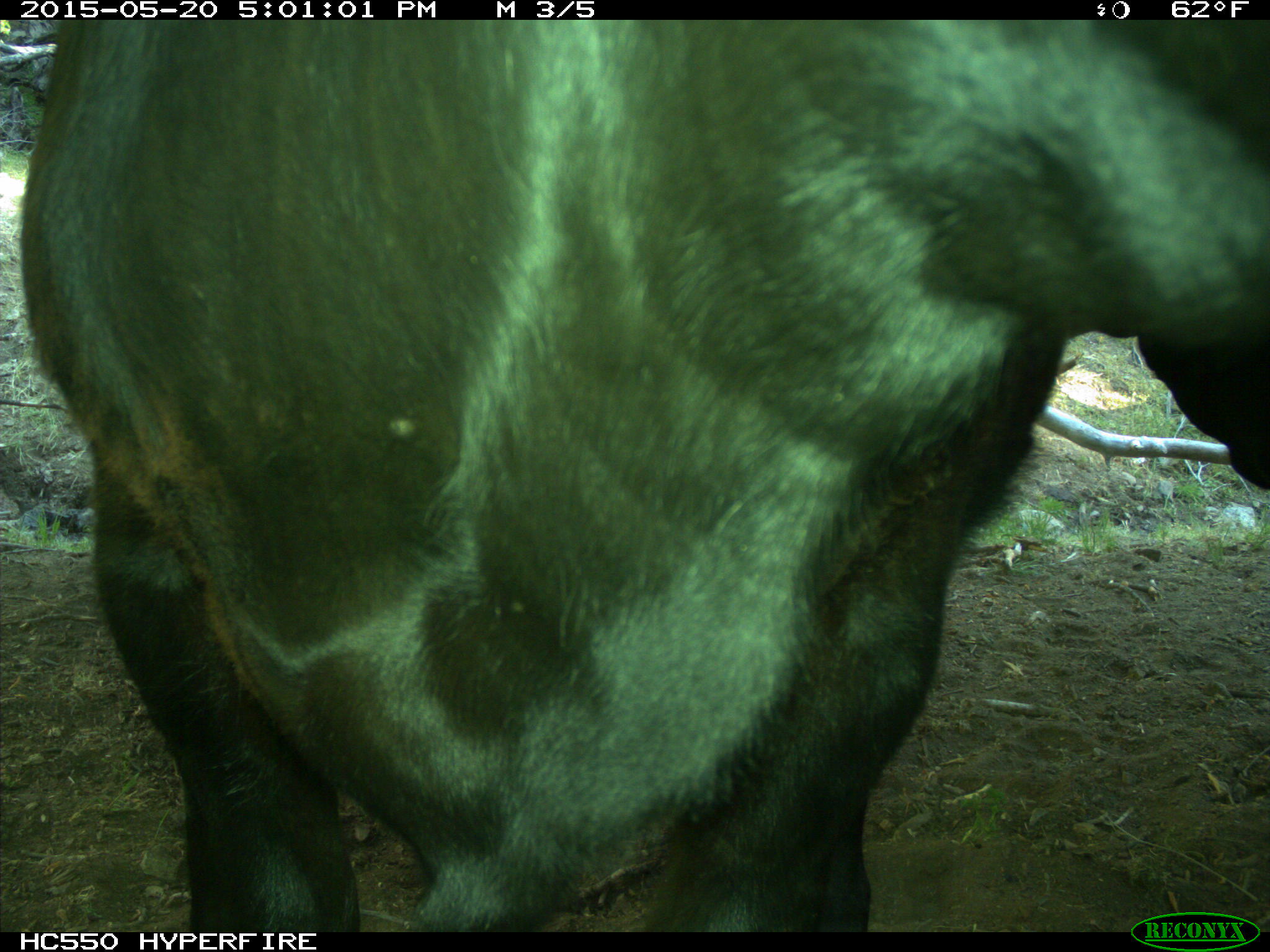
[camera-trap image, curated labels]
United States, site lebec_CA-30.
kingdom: Animalia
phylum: Chordata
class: Mammalia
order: Artiodactyla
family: Bovidae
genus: Bos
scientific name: Bos taurus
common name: domestic cow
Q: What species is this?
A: Bos taurus (domestic cow).